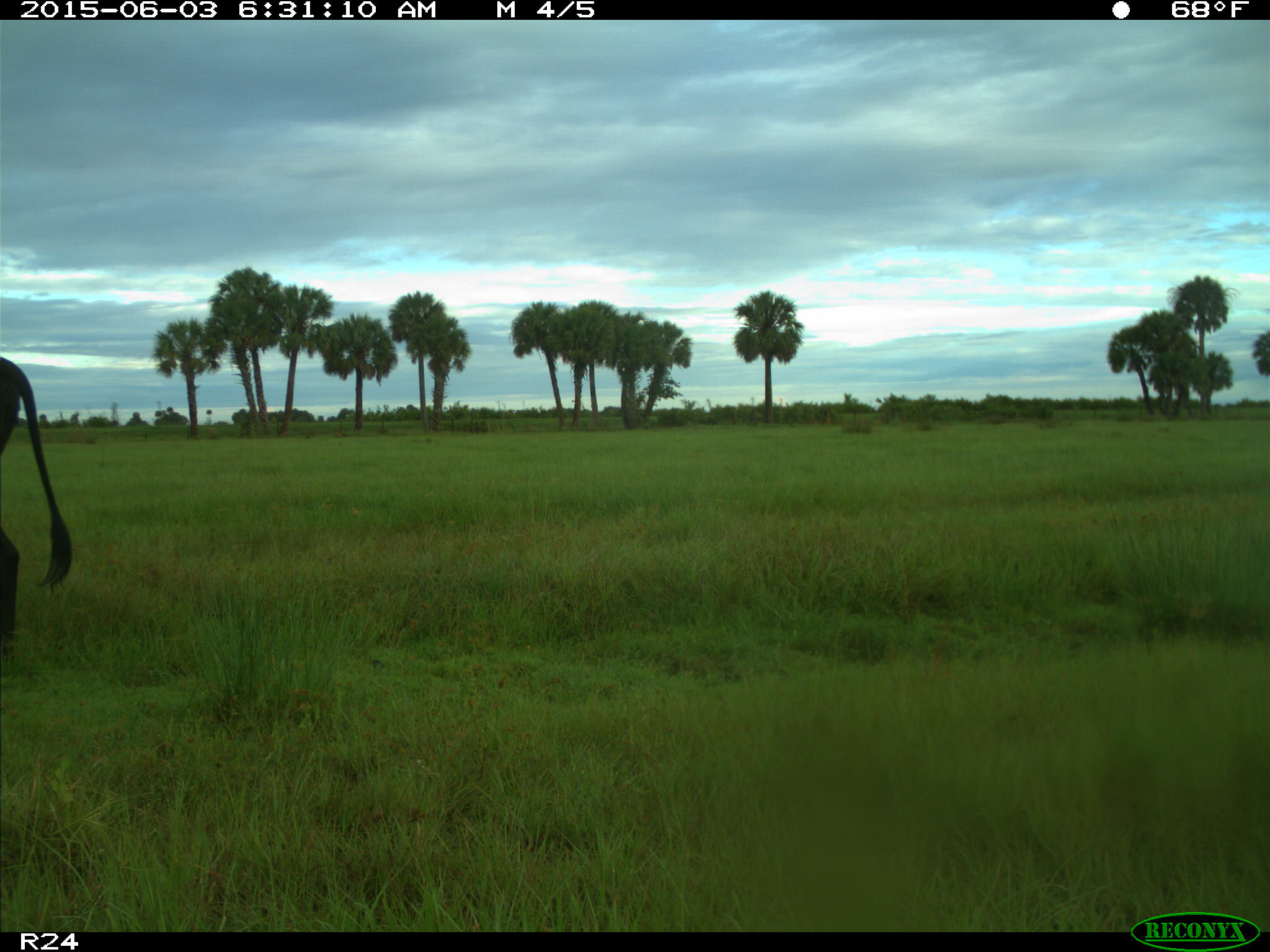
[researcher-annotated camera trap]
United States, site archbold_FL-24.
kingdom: Animalia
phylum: Chordata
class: Mammalia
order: Artiodactyla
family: Bovidae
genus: Bos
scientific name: Bos taurus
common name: domestic cow